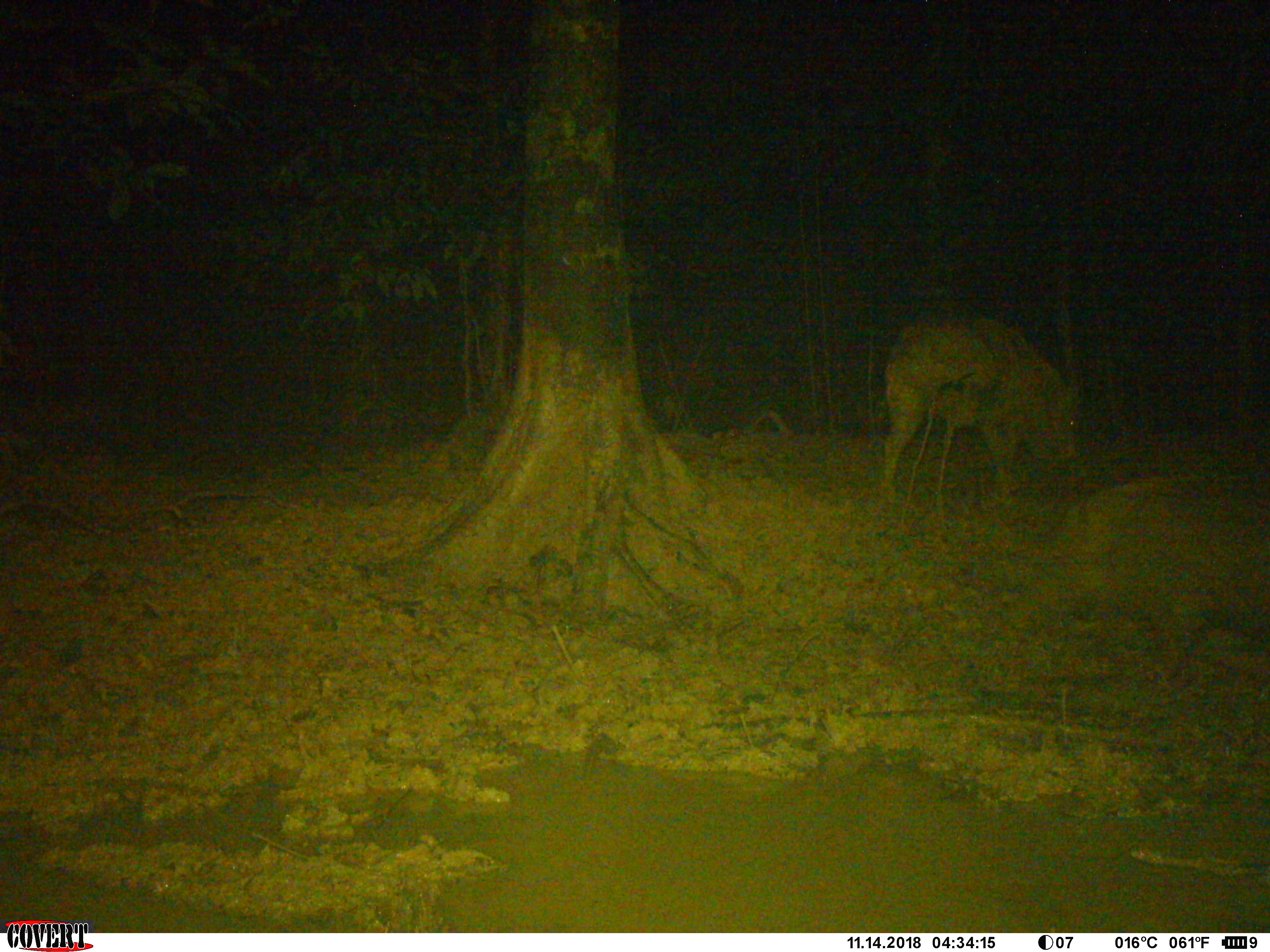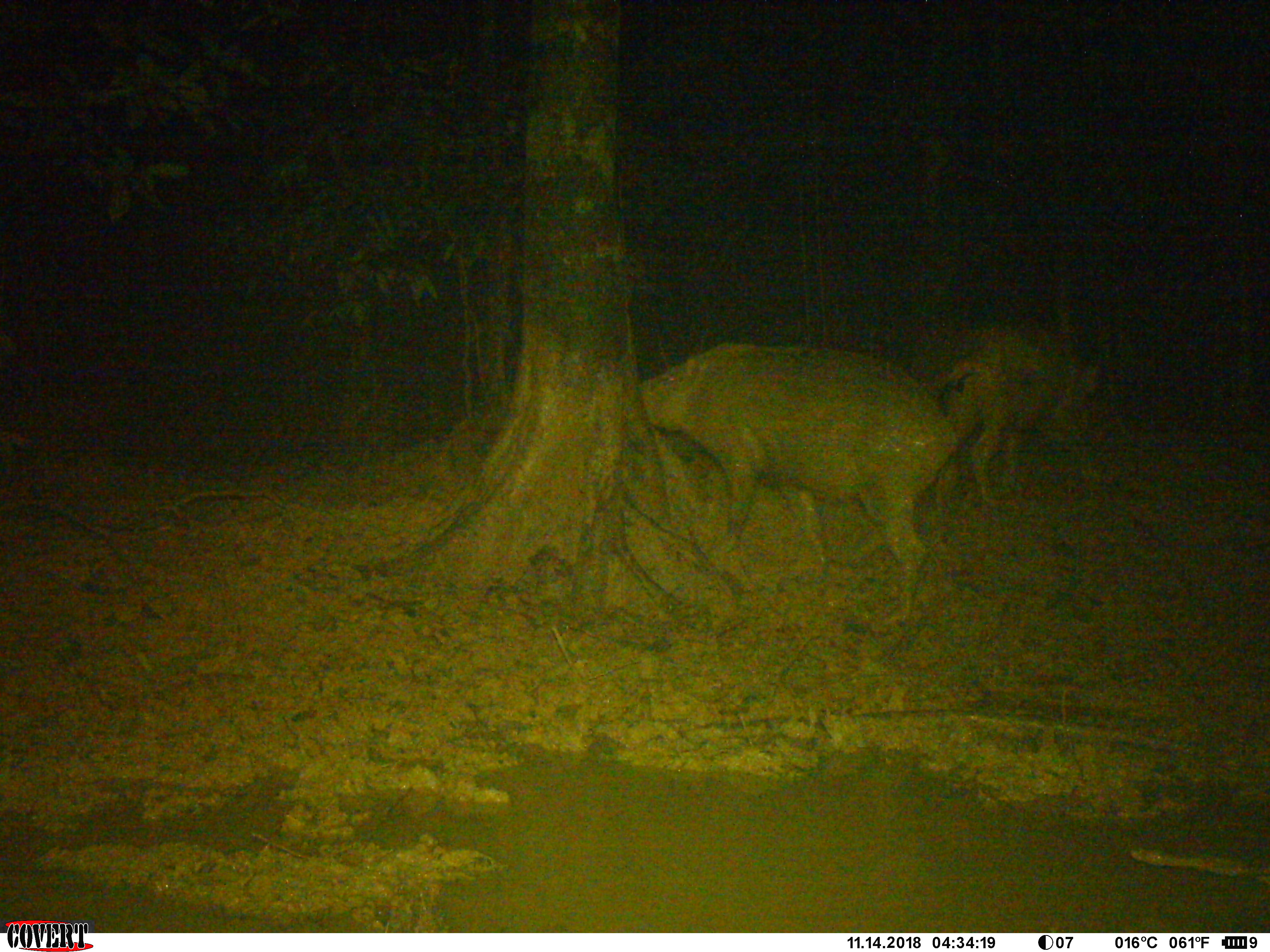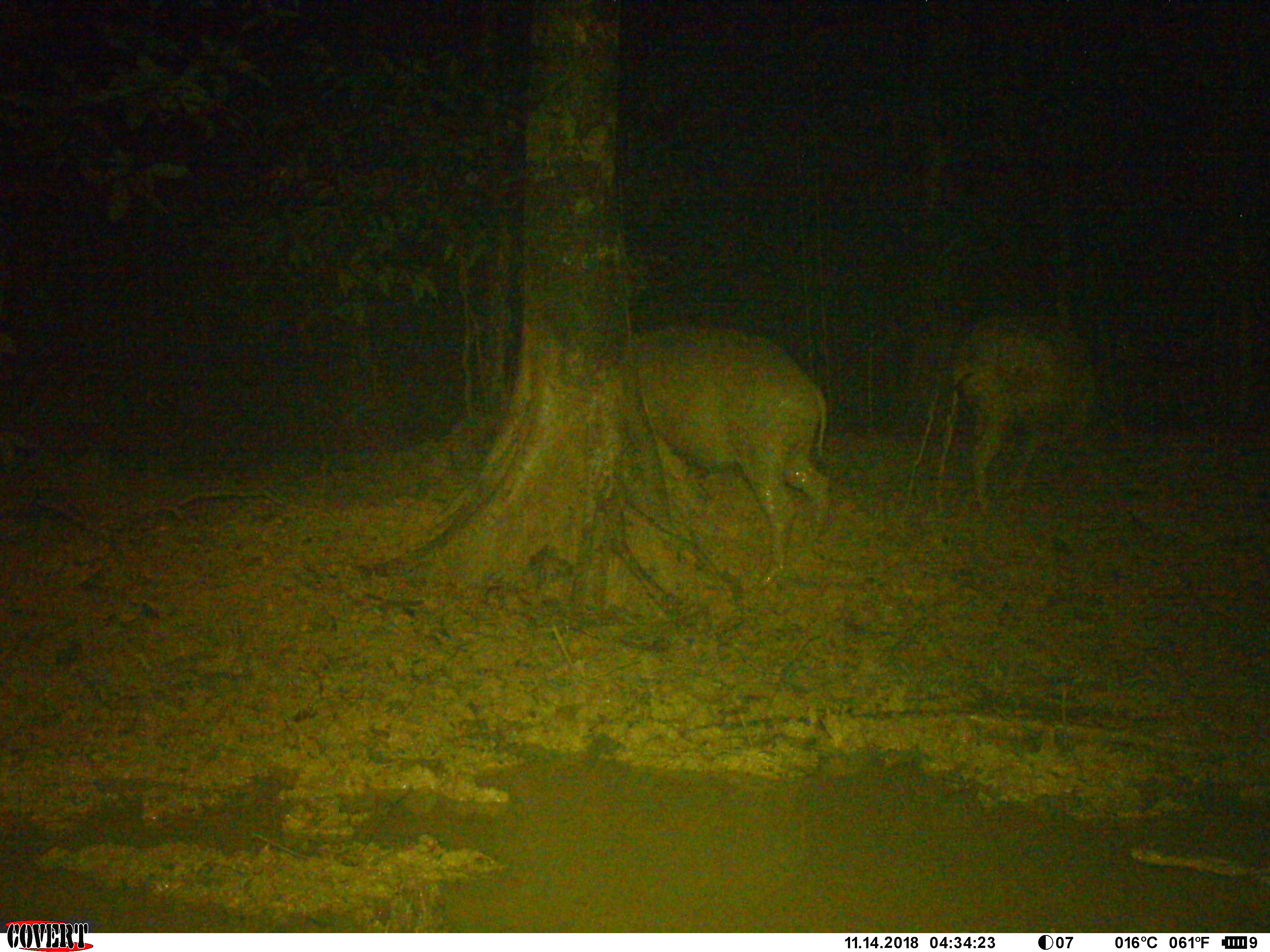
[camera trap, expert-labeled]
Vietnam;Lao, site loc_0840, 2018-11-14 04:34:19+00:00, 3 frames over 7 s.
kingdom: Animalia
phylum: Chordata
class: Mammalia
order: Artiodactyla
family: Suidae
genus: Sus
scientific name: Sus scrofa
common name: eurasian wild pig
Eurasian wild pig (Sus scrofa). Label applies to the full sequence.